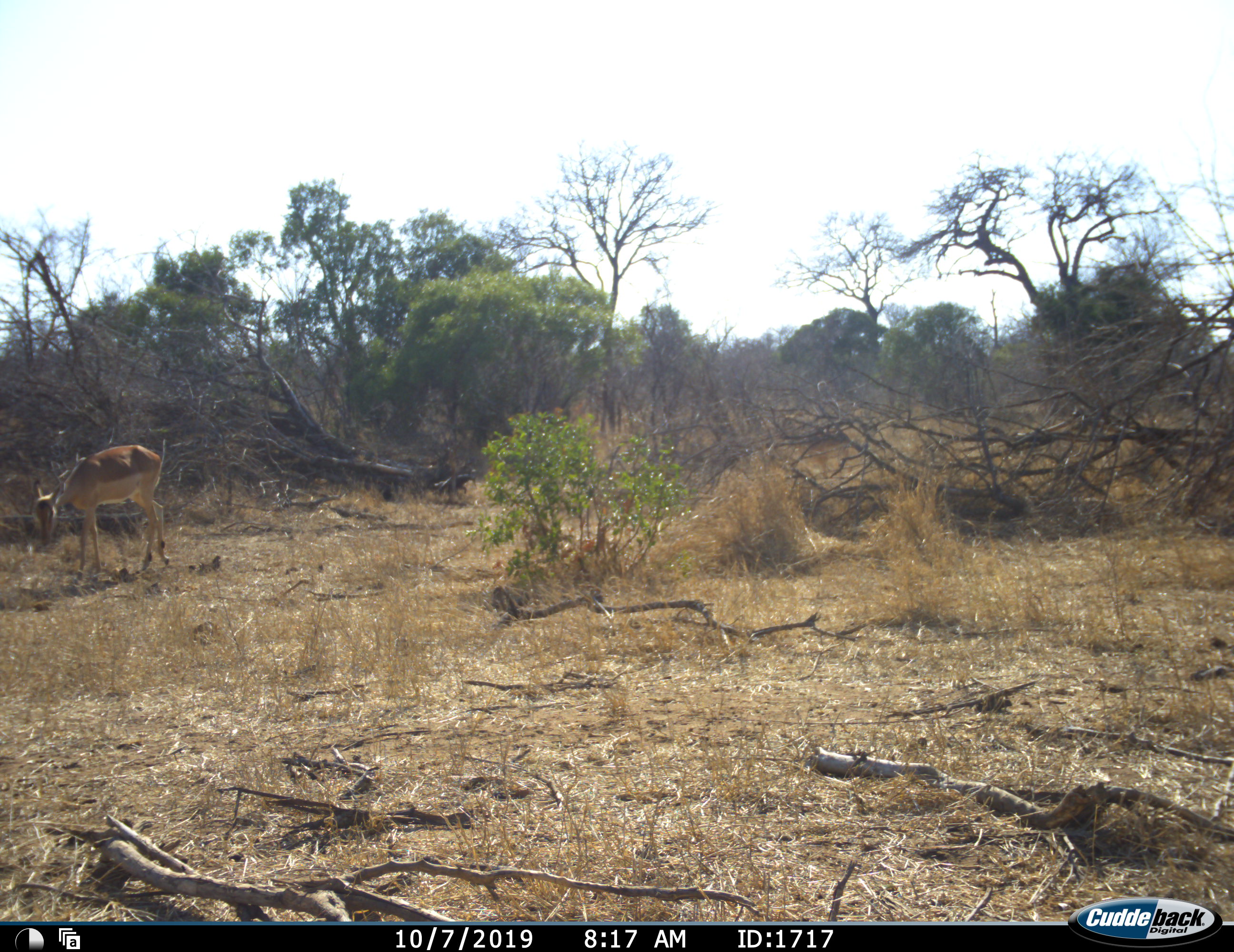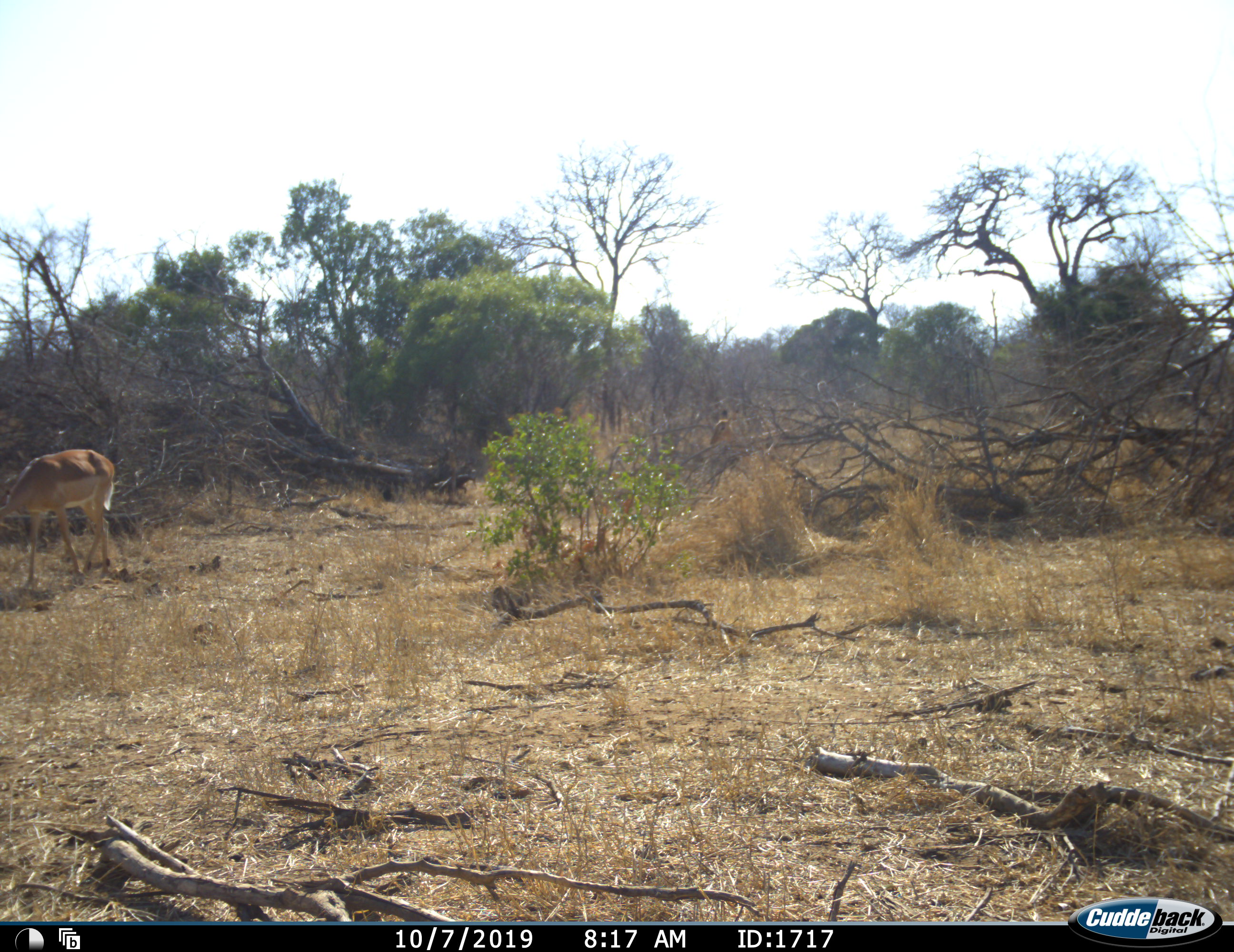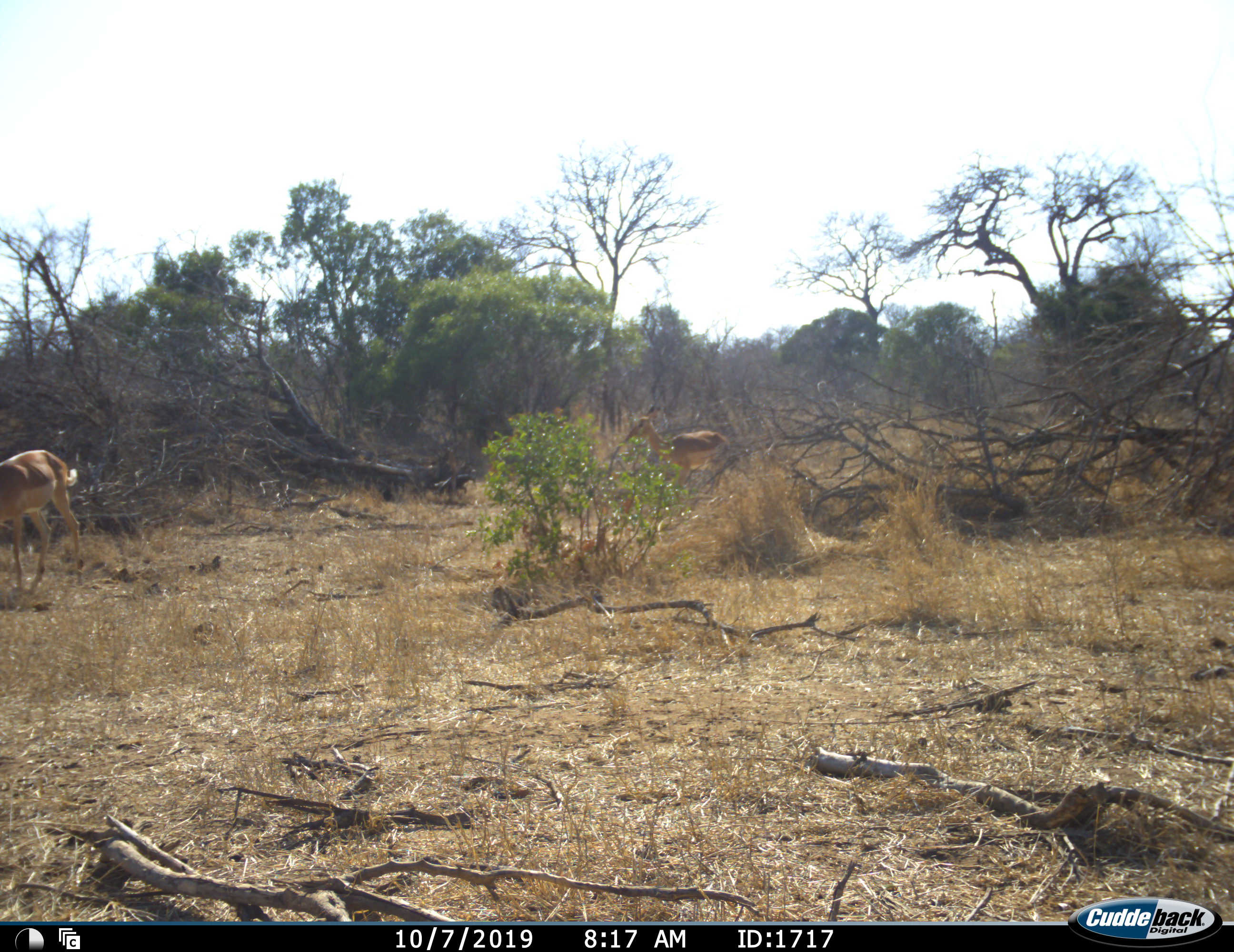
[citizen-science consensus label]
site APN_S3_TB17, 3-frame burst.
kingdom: Animalia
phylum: Chordata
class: Mammalia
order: Artiodactyla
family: Bovidae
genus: Aepyceros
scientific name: Aepyceros melampus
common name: impala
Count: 2.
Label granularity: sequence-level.